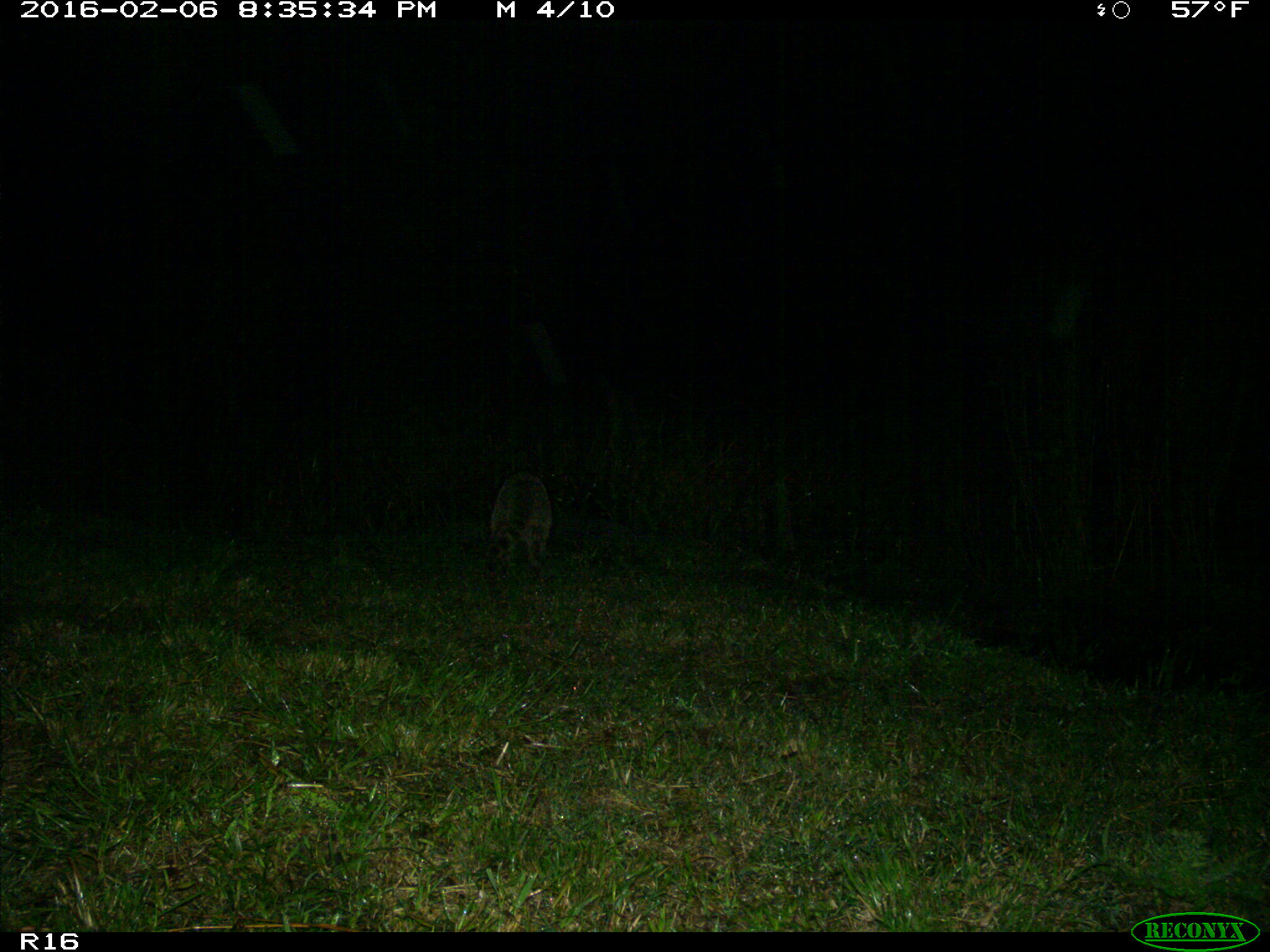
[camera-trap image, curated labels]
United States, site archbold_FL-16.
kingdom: Animalia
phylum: Chordata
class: Mammalia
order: Carnivora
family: Procyonidae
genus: Procyon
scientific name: Procyon lotor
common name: common raccoon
Procyon lotor (common raccoon).